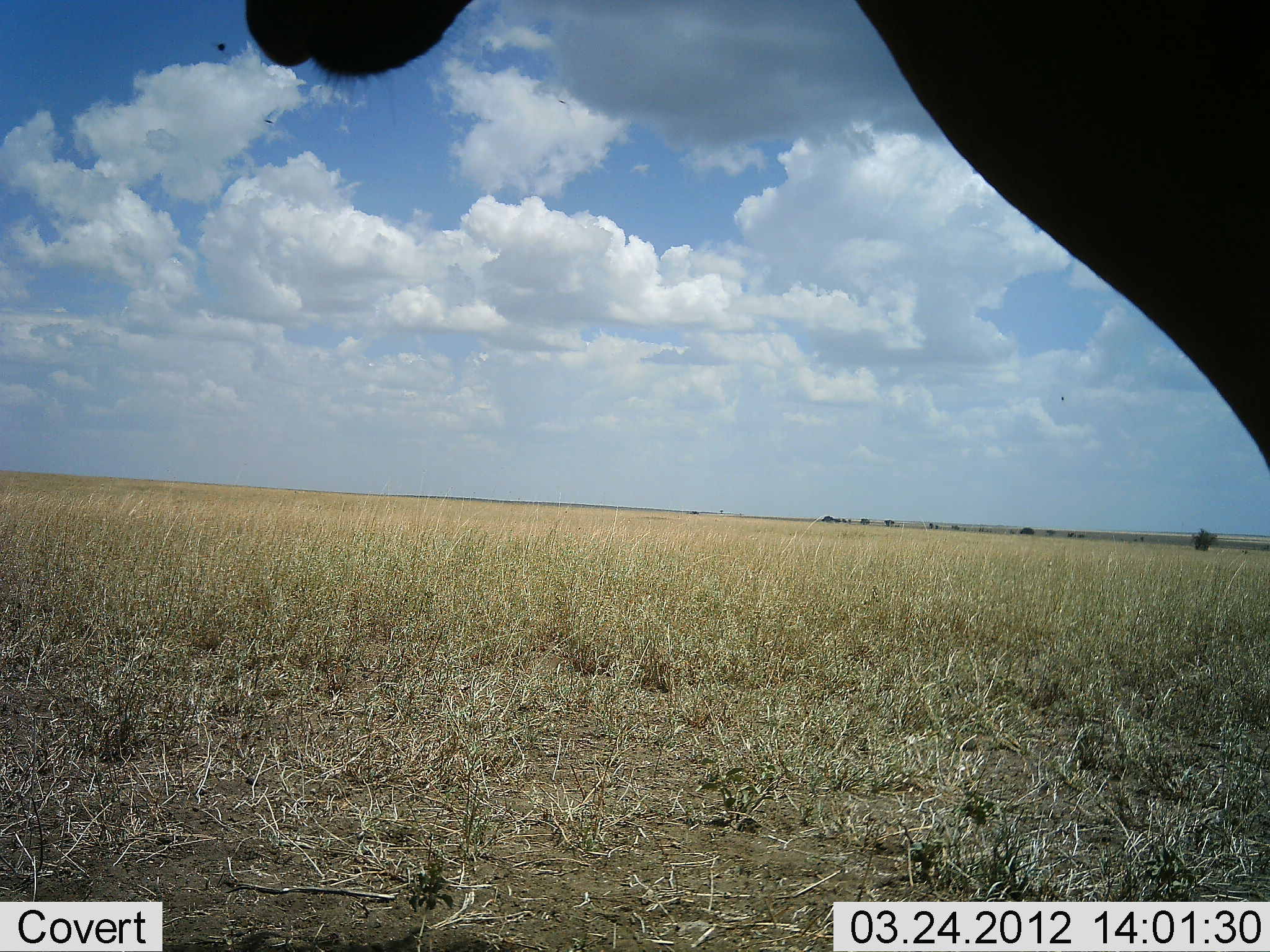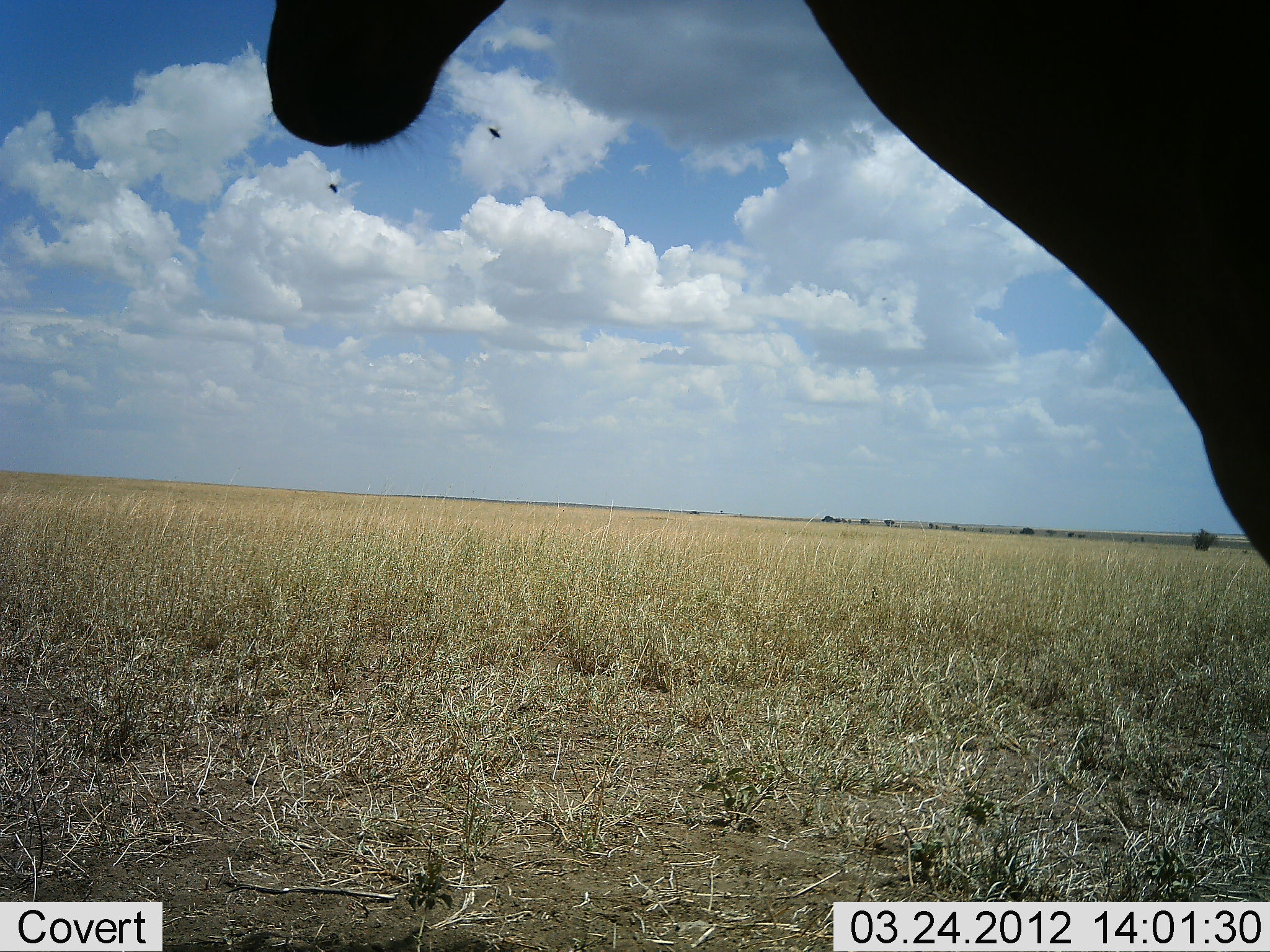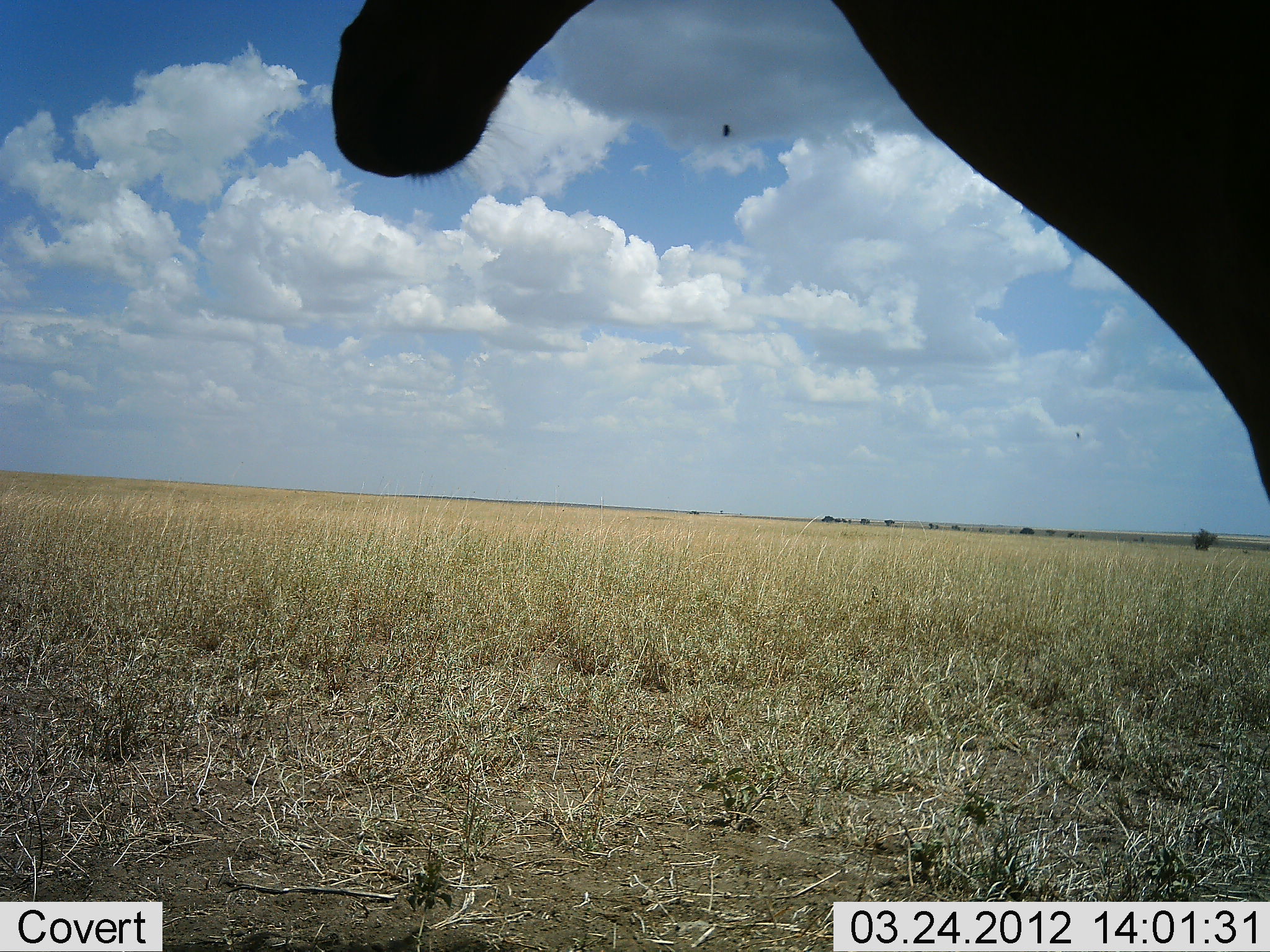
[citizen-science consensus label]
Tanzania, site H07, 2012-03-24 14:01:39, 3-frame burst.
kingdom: Animalia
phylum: Chordata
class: Mammalia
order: Artiodactyla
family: Bovidae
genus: Alcelaphus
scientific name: Alcelaphus buselaphus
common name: hartebeest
Hartebeest (Alcelaphus buselaphus), count 1. Behavior (volunteer vote fractions): standing 100%, resting 6%, moving 6%, interacting 0%. Young present (vote fraction): 0%. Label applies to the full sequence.